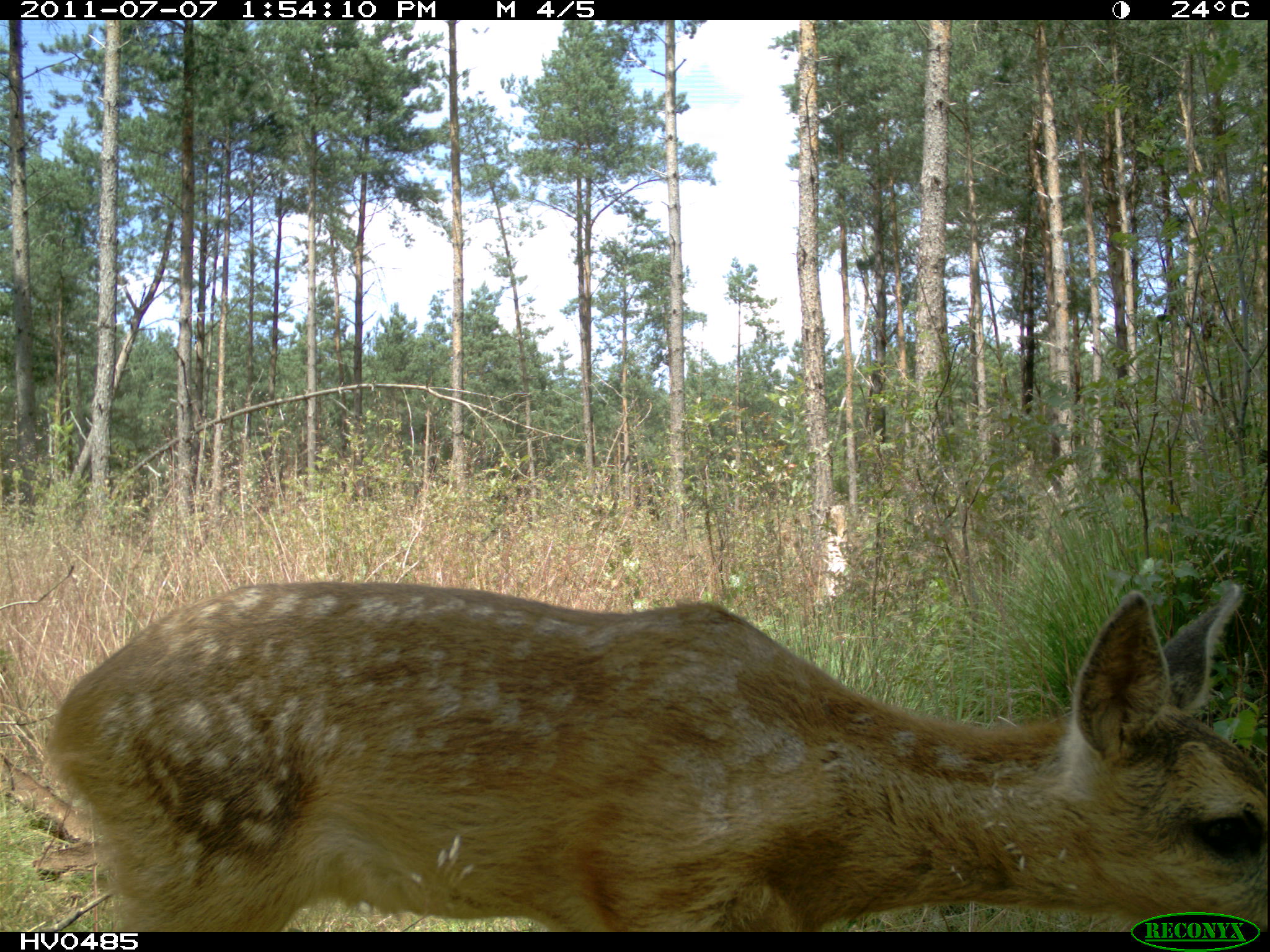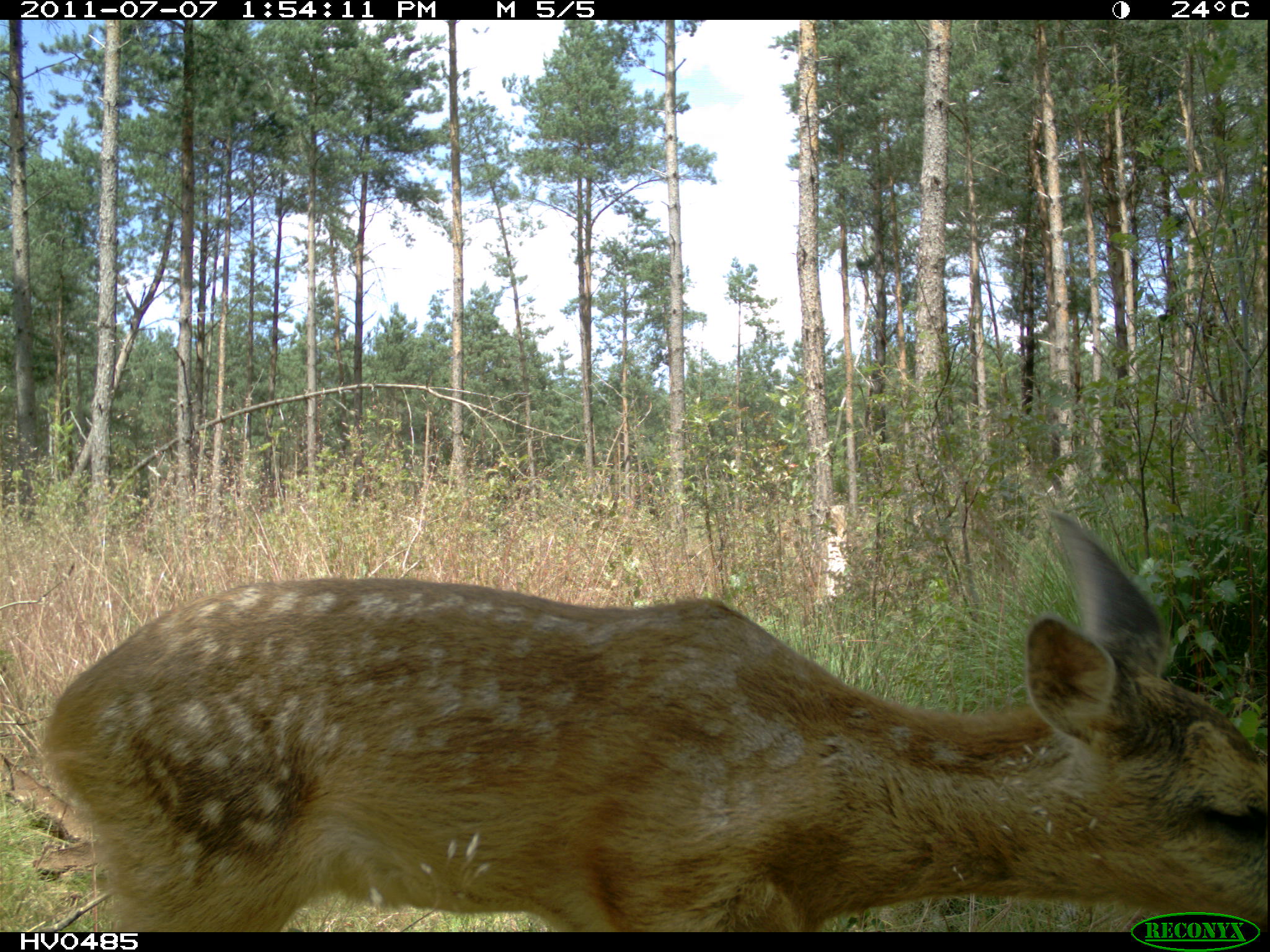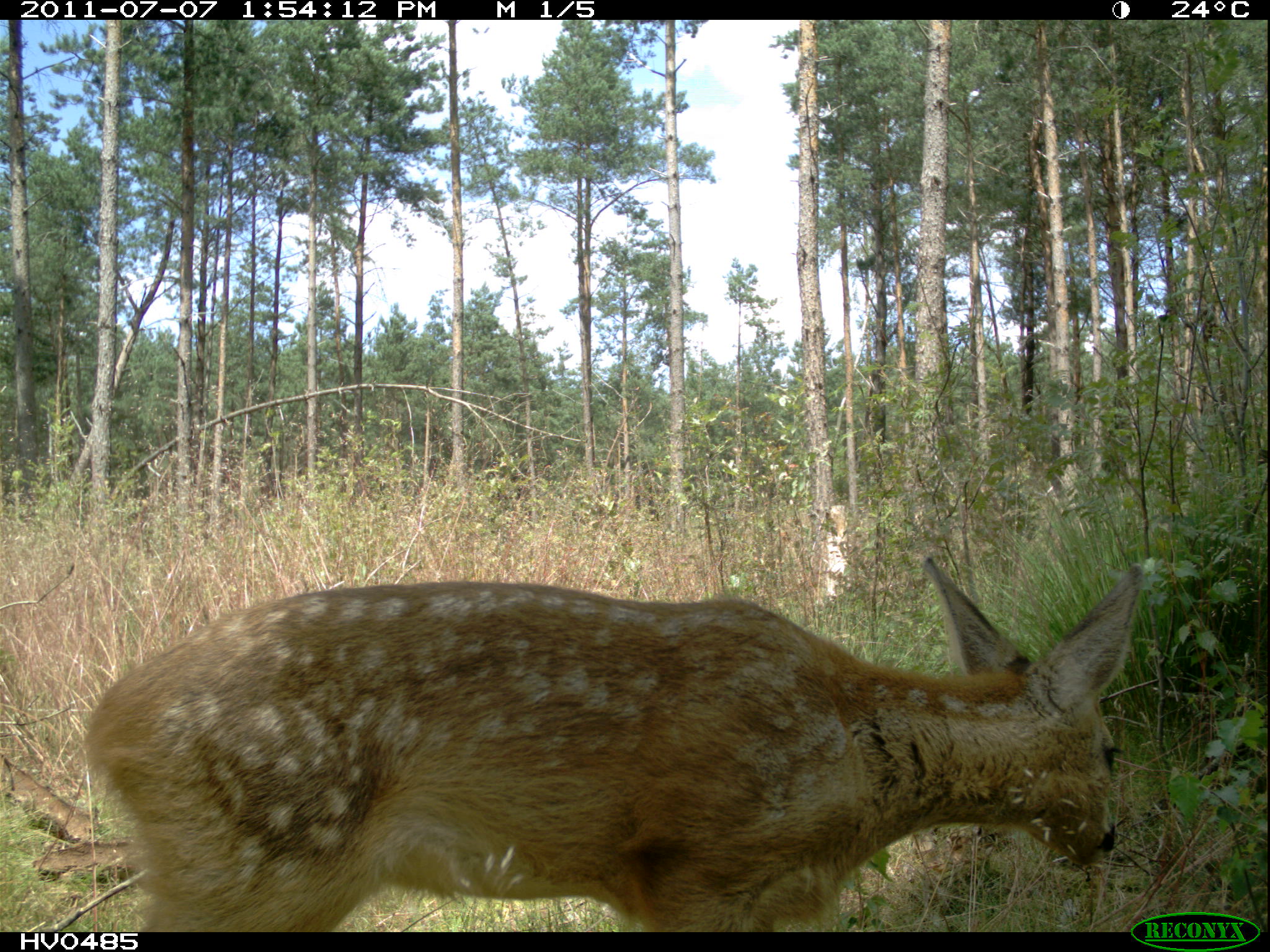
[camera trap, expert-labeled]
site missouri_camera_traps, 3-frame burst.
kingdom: Animalia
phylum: Chordata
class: Mammalia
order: Artiodactyla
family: Cervidae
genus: Capreolus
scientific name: Capreolus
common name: roe deer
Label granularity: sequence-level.